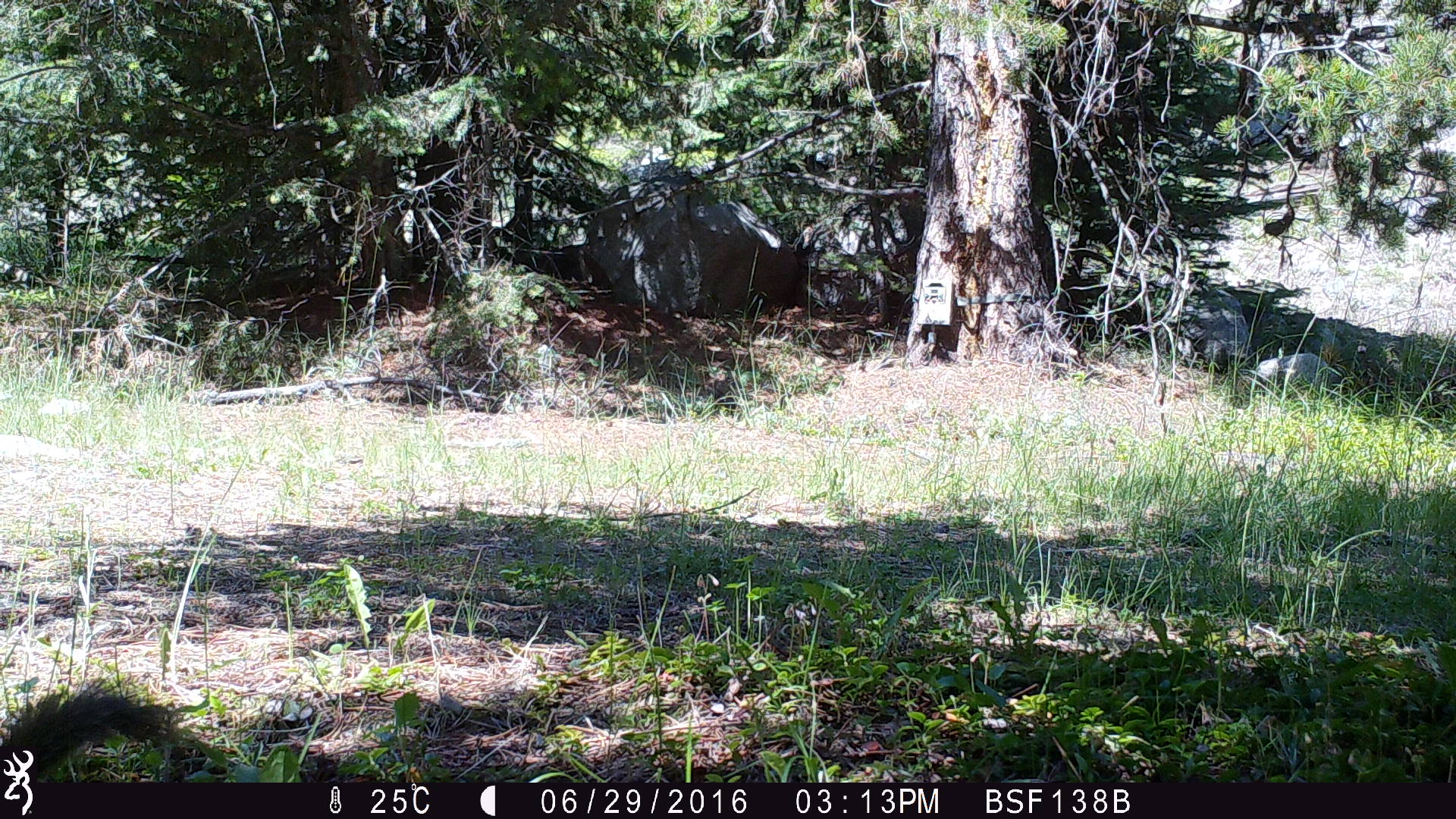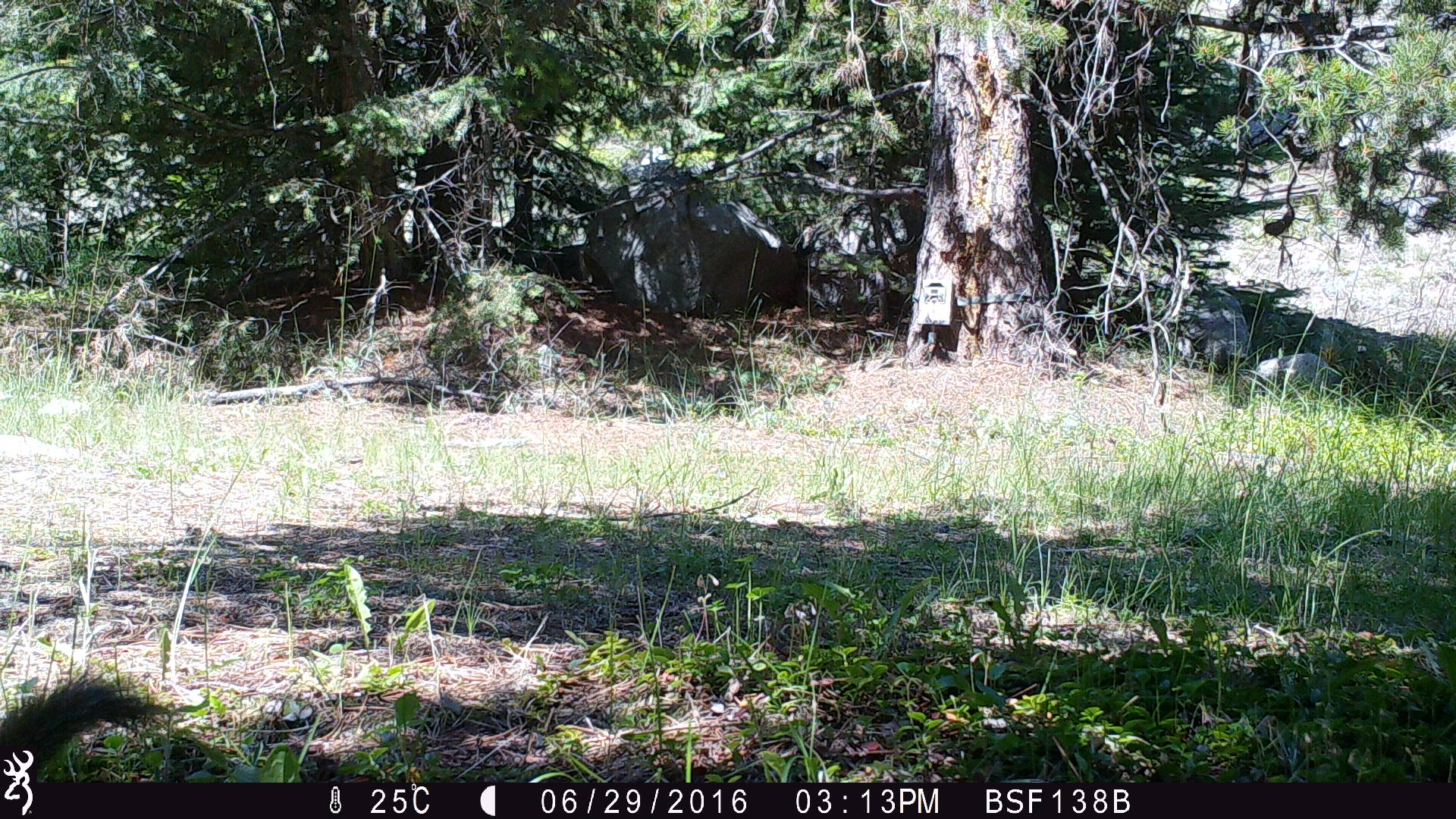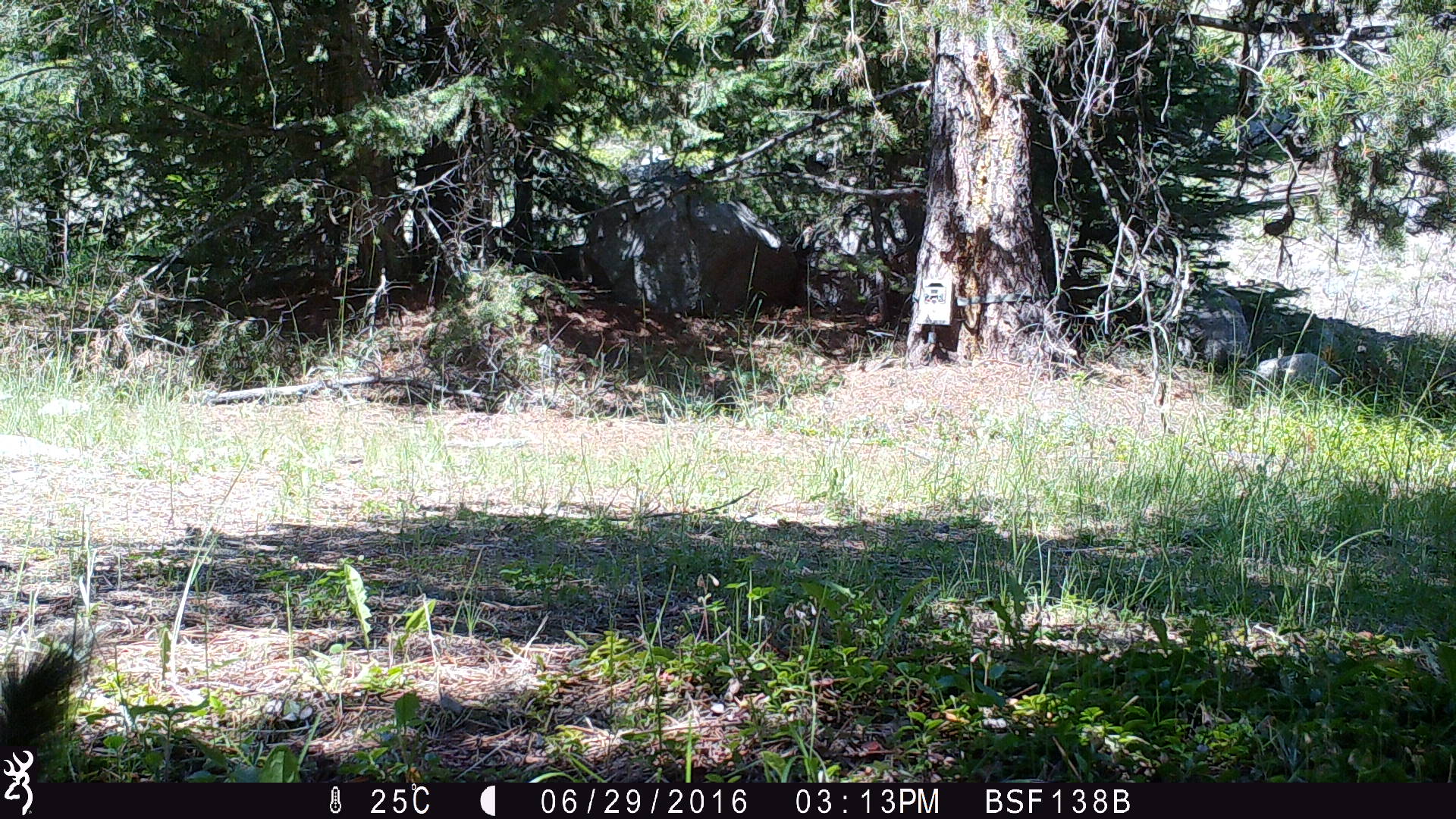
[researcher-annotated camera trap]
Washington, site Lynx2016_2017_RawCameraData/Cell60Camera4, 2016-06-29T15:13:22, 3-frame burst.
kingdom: Animalia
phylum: Chordata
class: Mammalia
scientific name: Mammalia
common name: small mammal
Small mammal (Mammalia). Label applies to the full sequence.